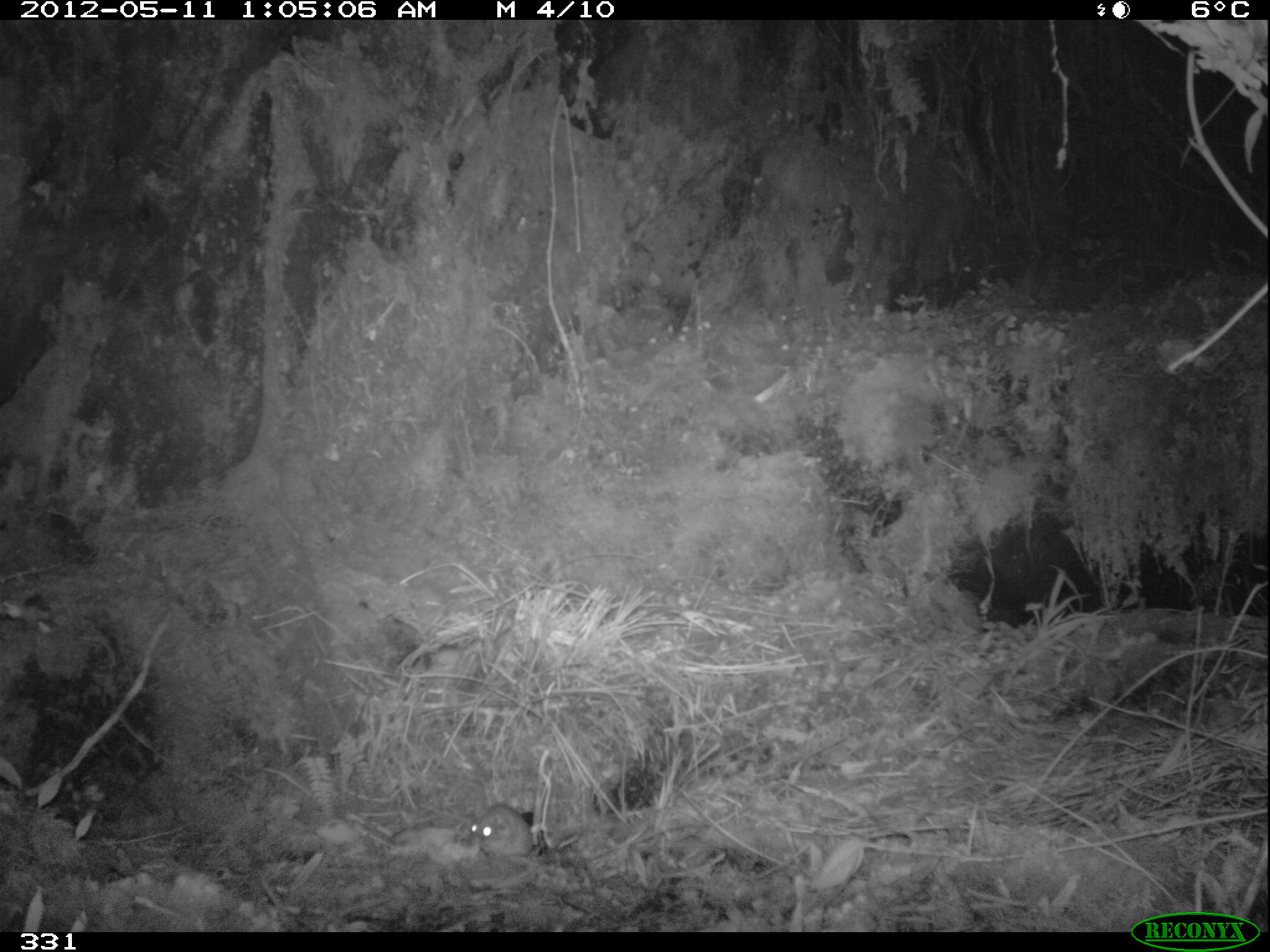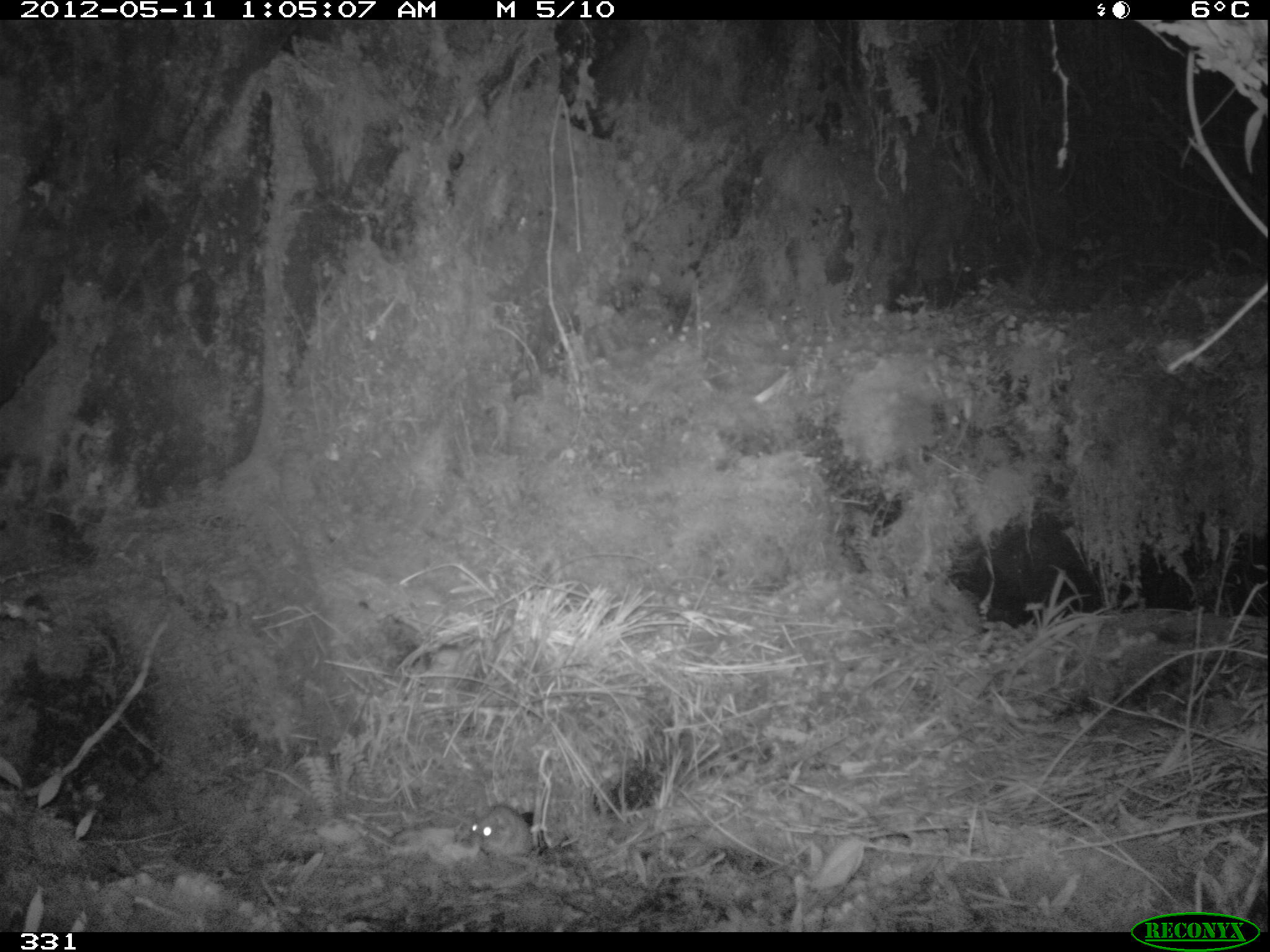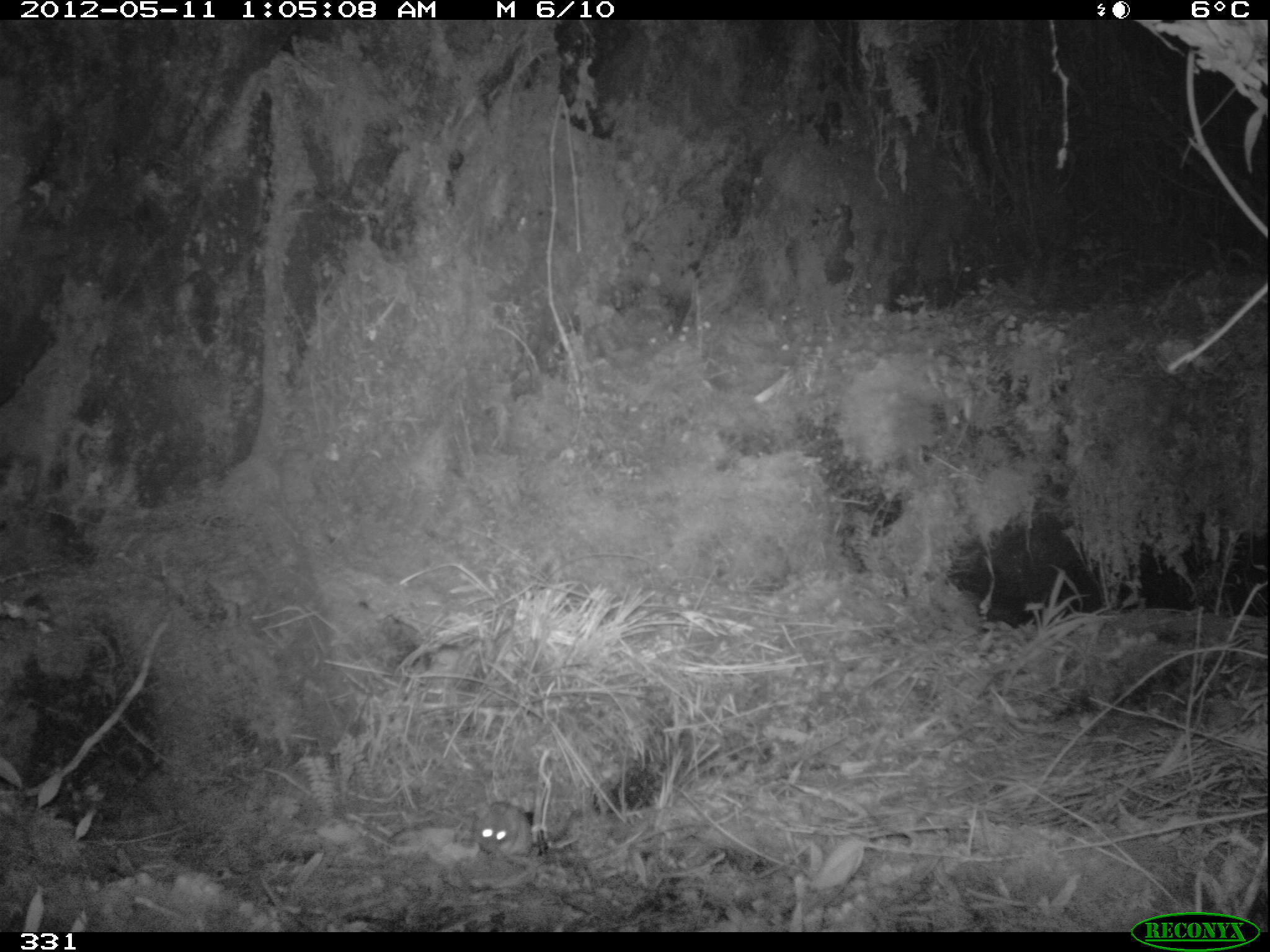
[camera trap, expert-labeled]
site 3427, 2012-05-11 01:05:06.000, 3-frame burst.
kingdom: Animalia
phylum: Chordata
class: Mammalia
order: Rodentia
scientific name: Rodentia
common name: rodents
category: unknown rodent